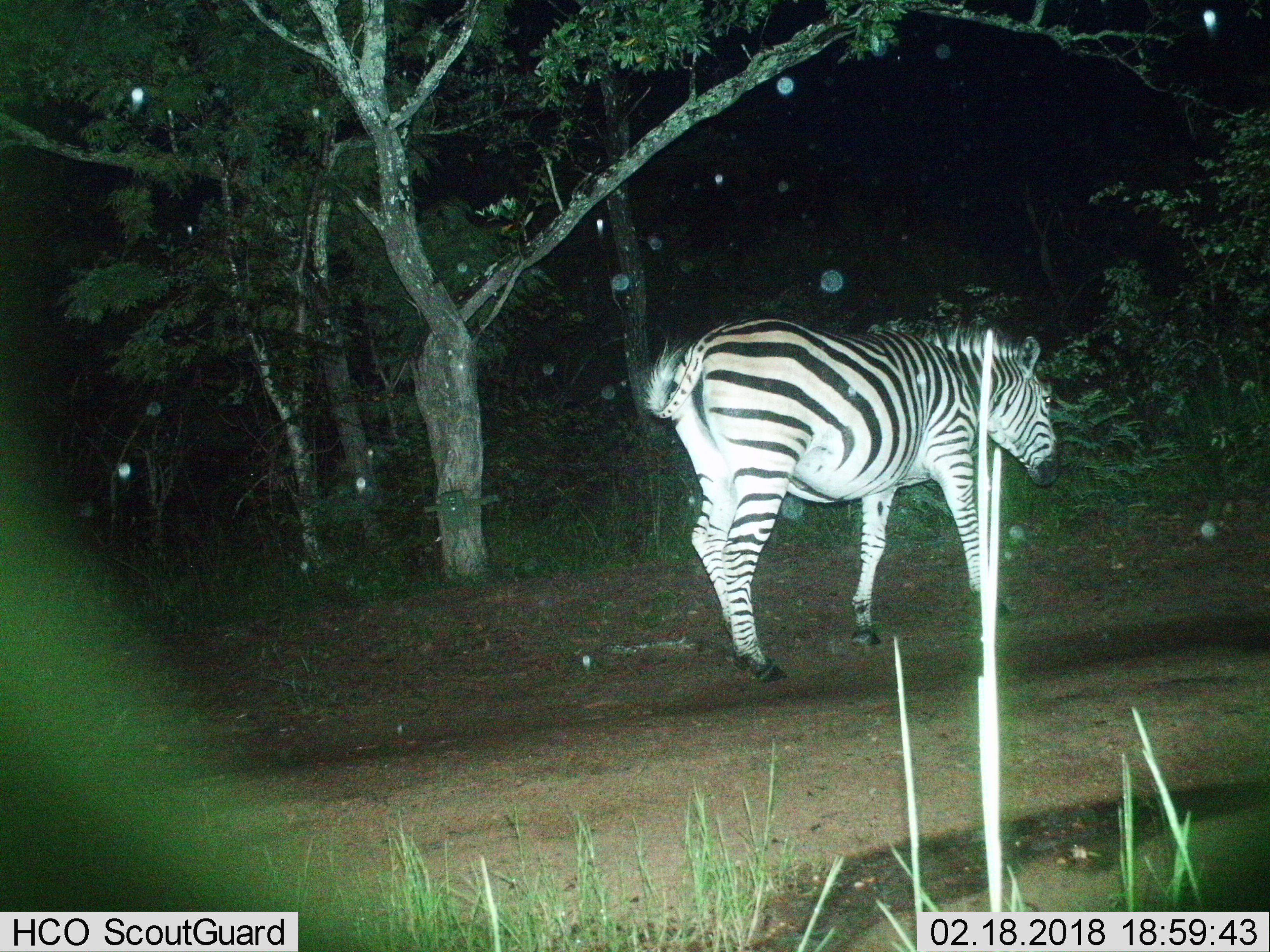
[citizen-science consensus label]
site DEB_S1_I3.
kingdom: Animalia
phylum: Chordata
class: Mammalia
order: Perissodactyla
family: Equidae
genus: Equus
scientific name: Equus quagga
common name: plains zebra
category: zebraplains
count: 1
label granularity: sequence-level